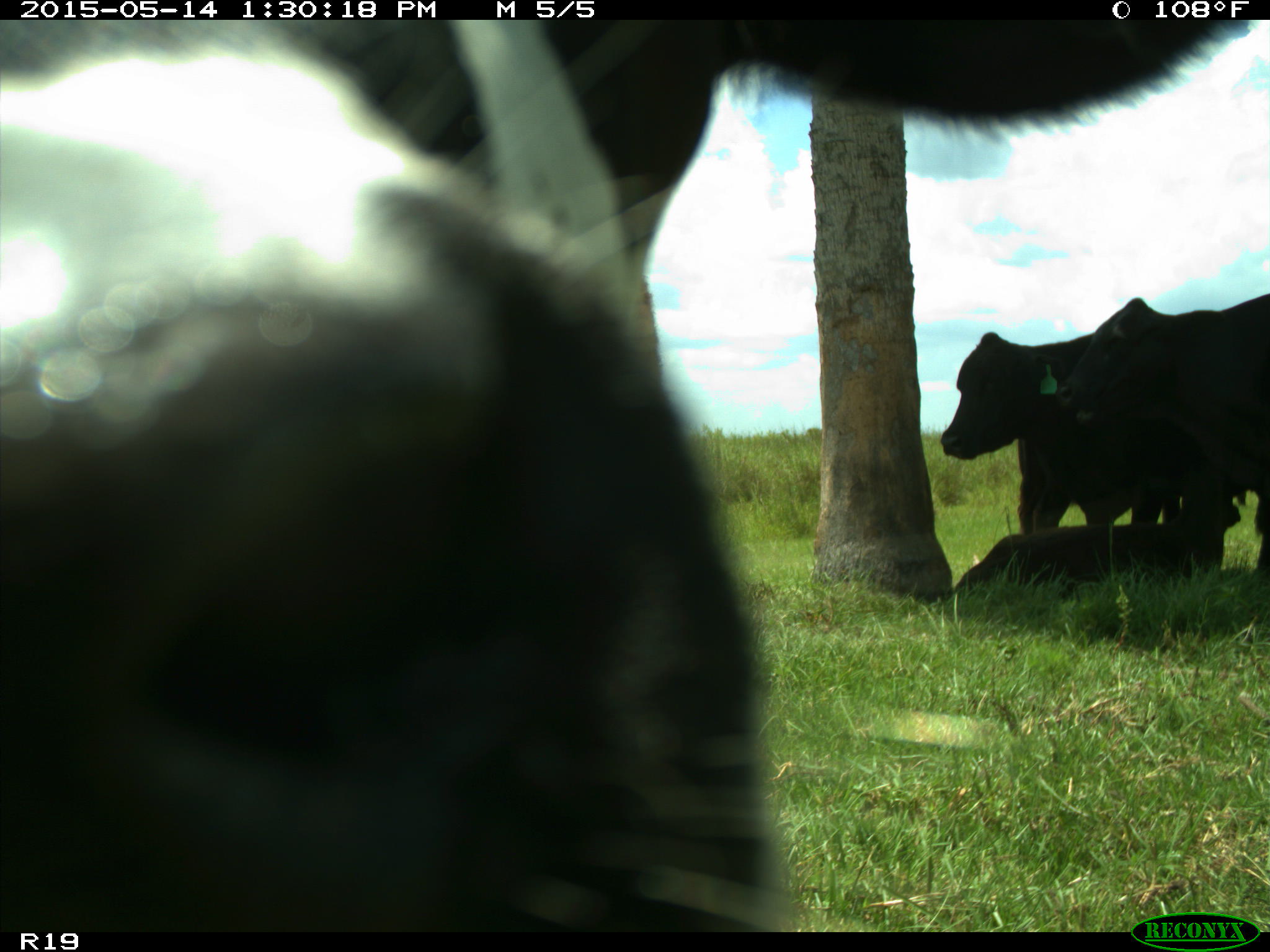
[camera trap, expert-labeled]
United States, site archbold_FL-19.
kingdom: Animalia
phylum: Chordata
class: Mammalia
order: Artiodactyla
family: Bovidae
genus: Bos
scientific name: Bos taurus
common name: domestic cow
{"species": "Bos taurus (domestic cow)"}